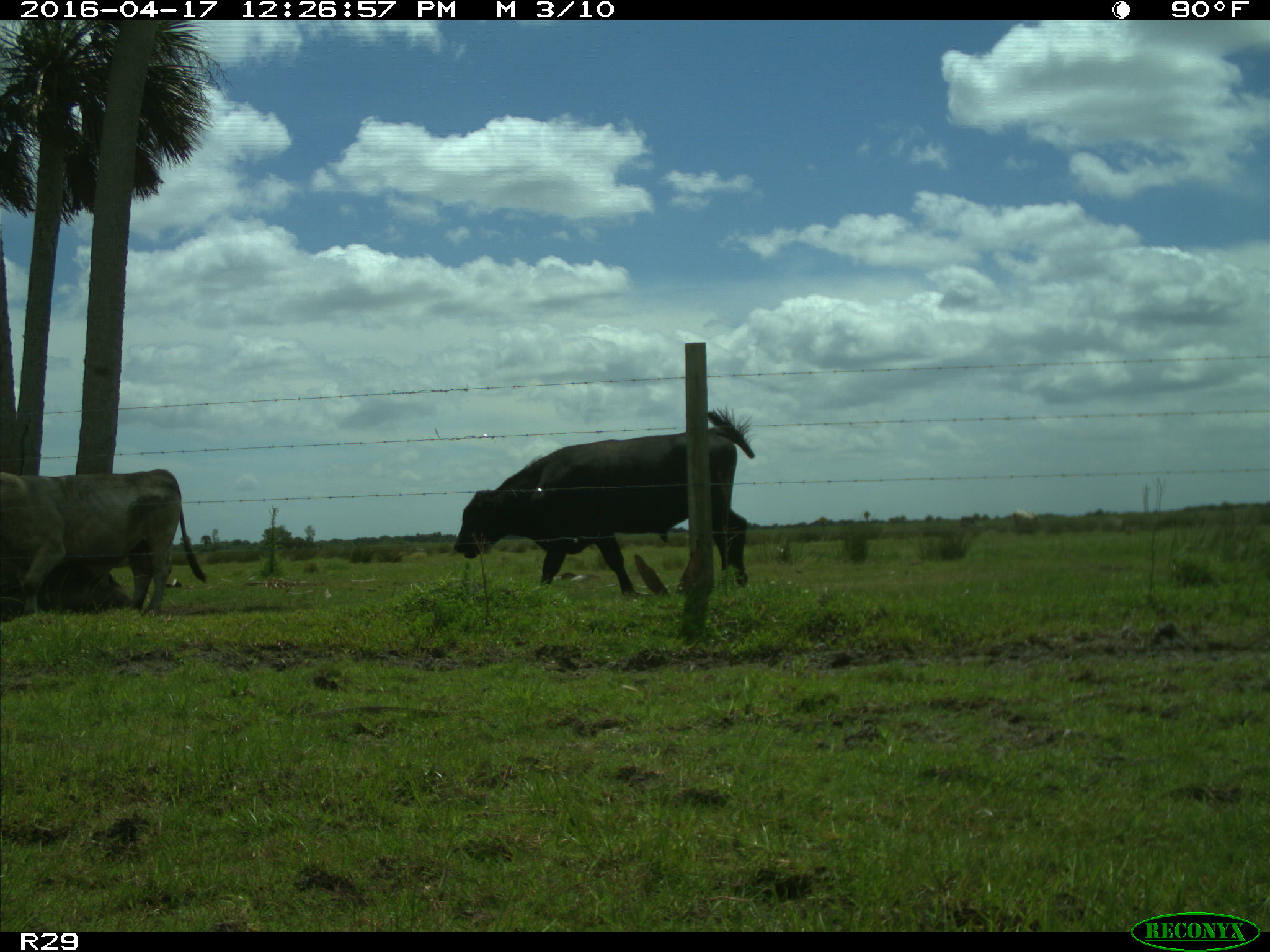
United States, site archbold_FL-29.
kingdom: Animalia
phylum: Chordata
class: Mammalia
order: Artiodactyla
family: Bovidae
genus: Bos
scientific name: Bos taurus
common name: domestic cow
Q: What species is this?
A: Bos taurus (domestic cow).